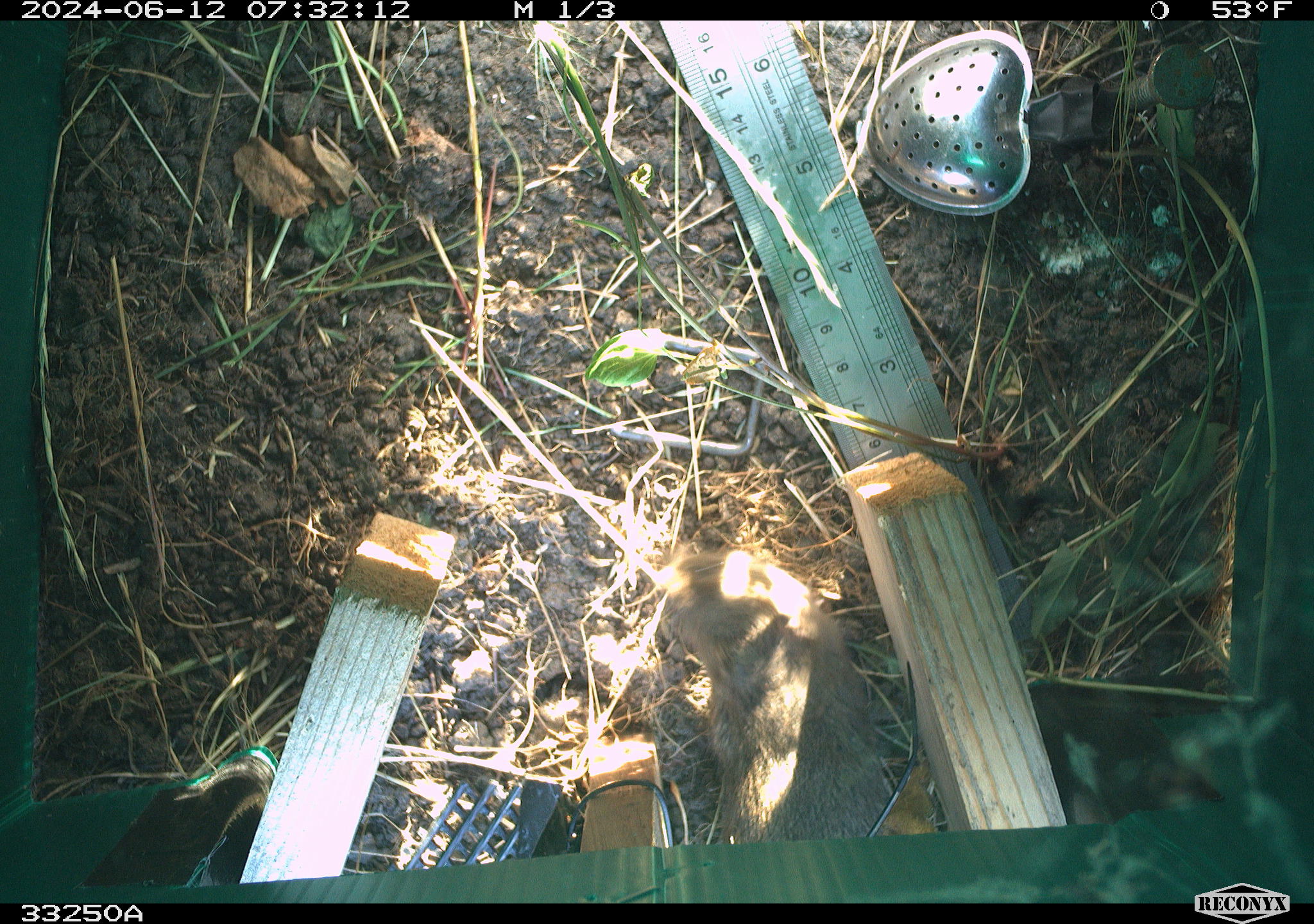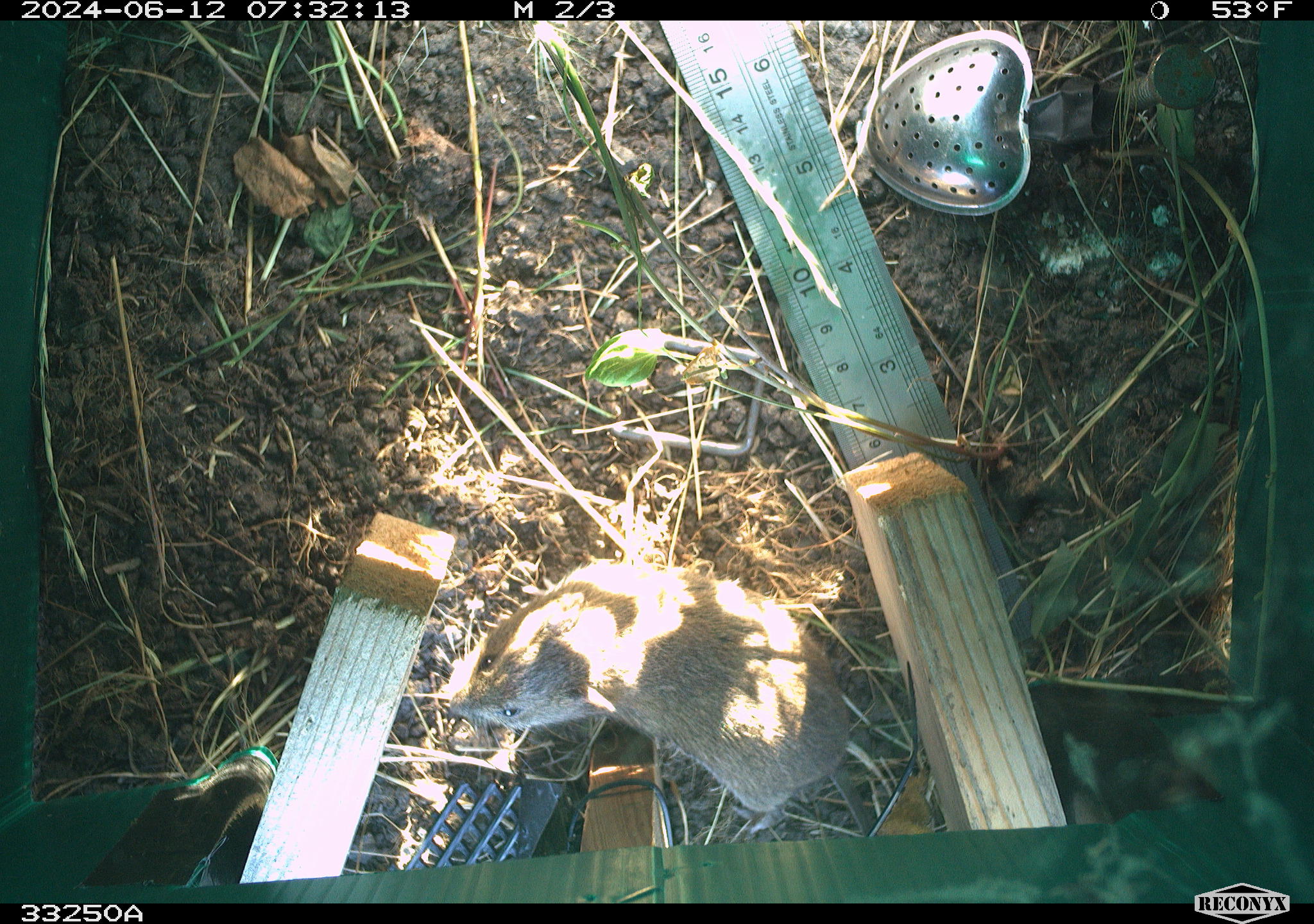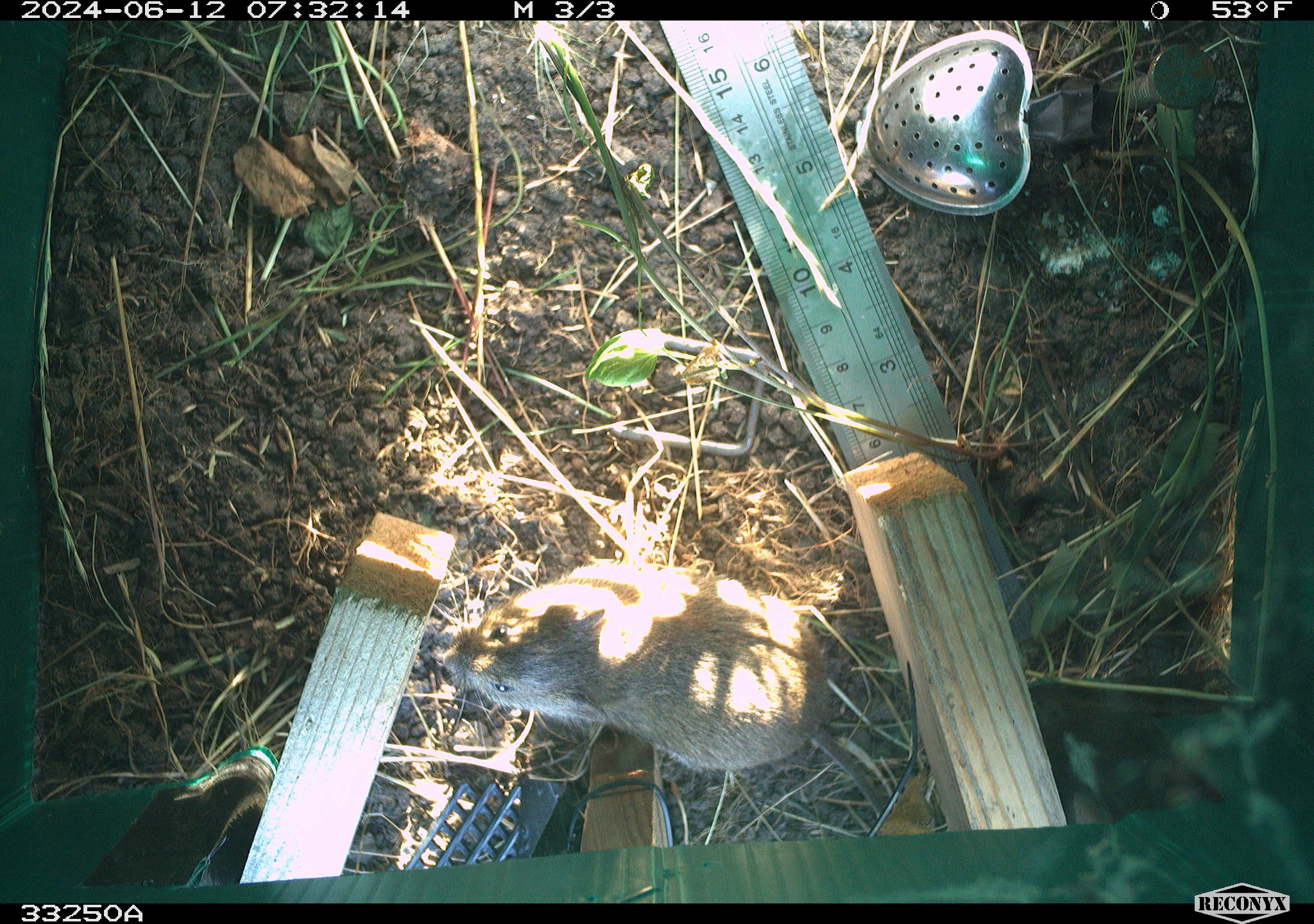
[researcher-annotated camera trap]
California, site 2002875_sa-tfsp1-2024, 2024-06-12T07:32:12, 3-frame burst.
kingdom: Animalia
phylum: Chordata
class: Mammalia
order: Rodentia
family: Cricetidae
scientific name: Arvicolinae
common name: voles, lemmings, and muskrats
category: arvicolinae subfamily